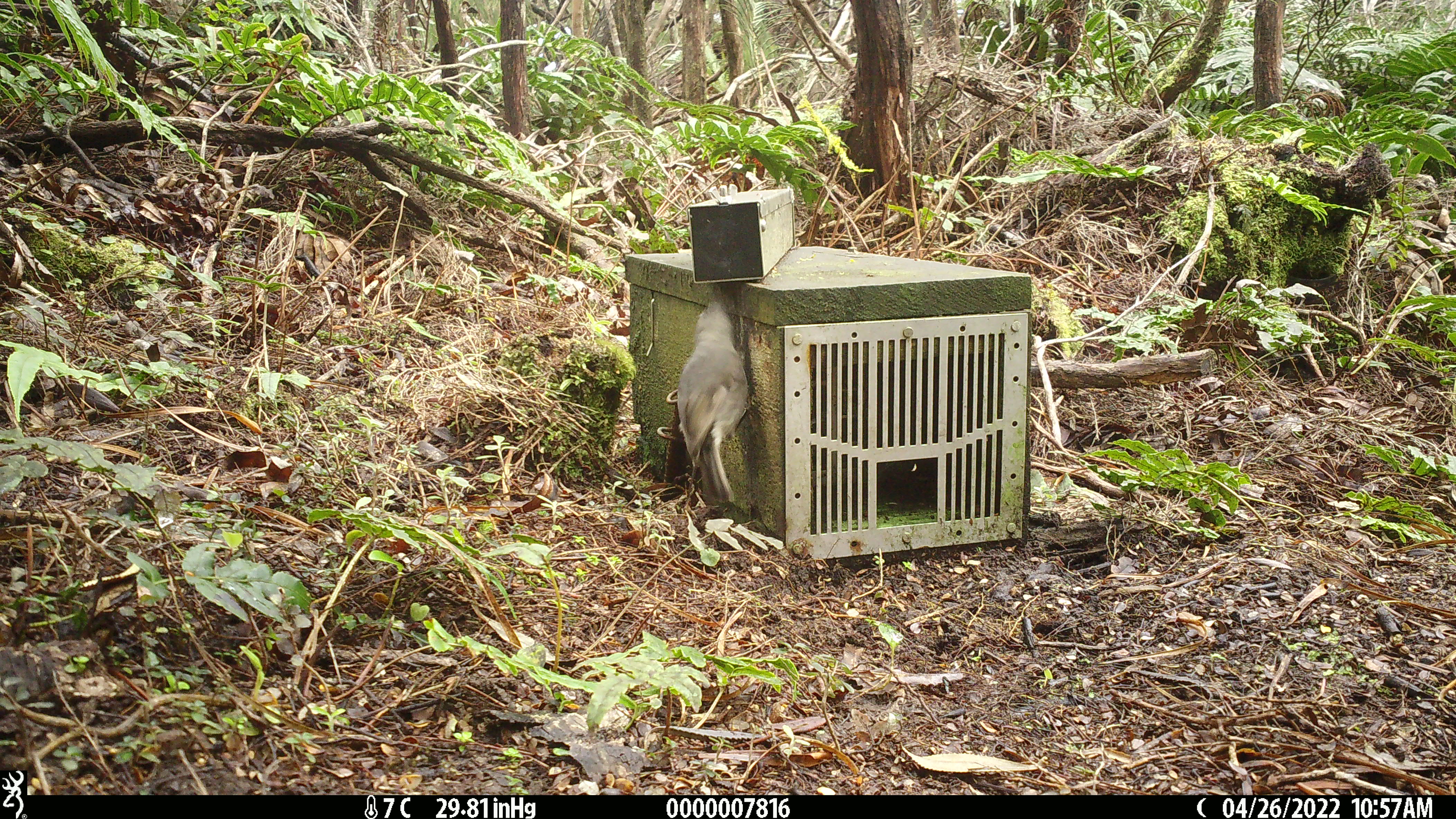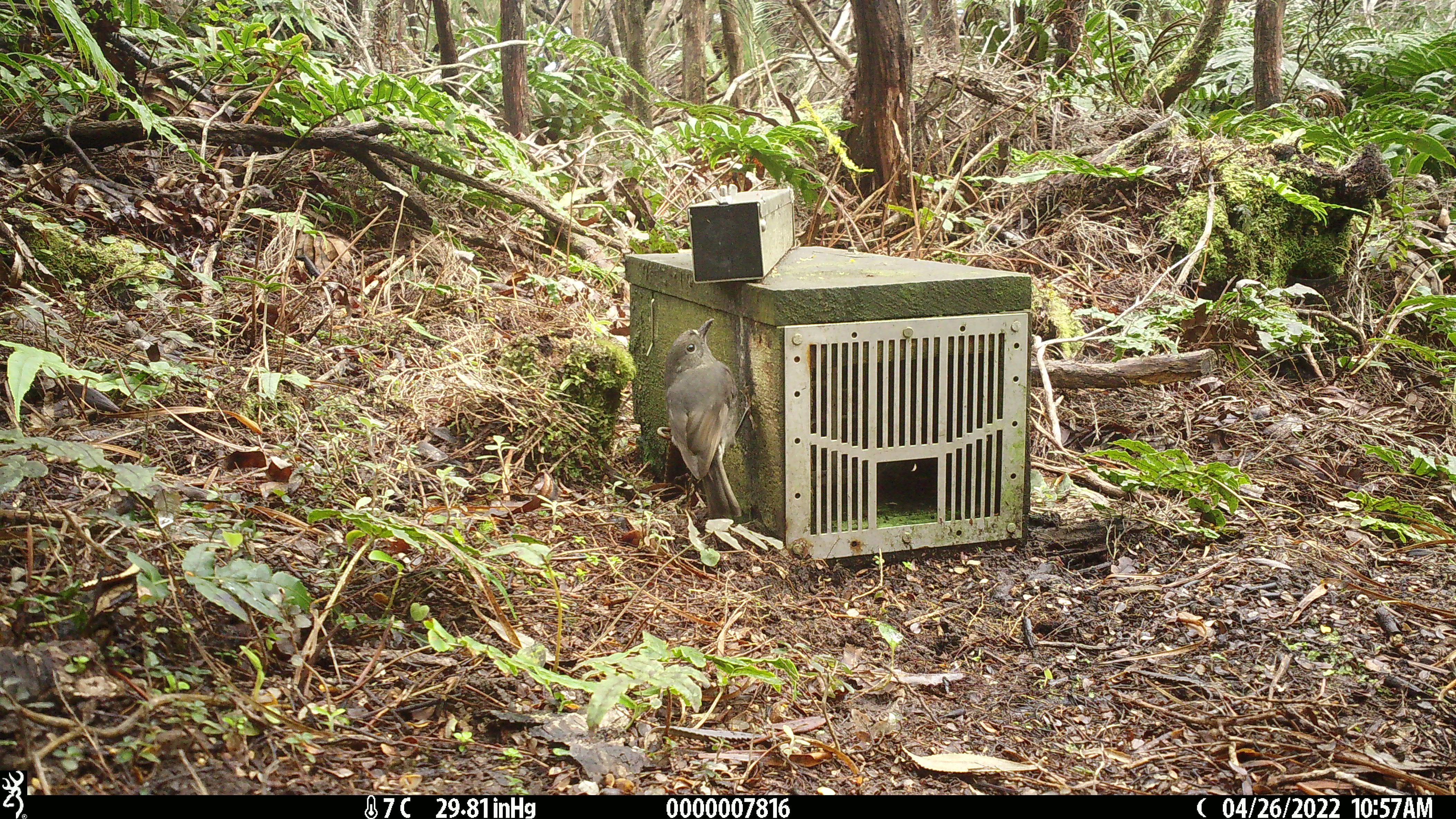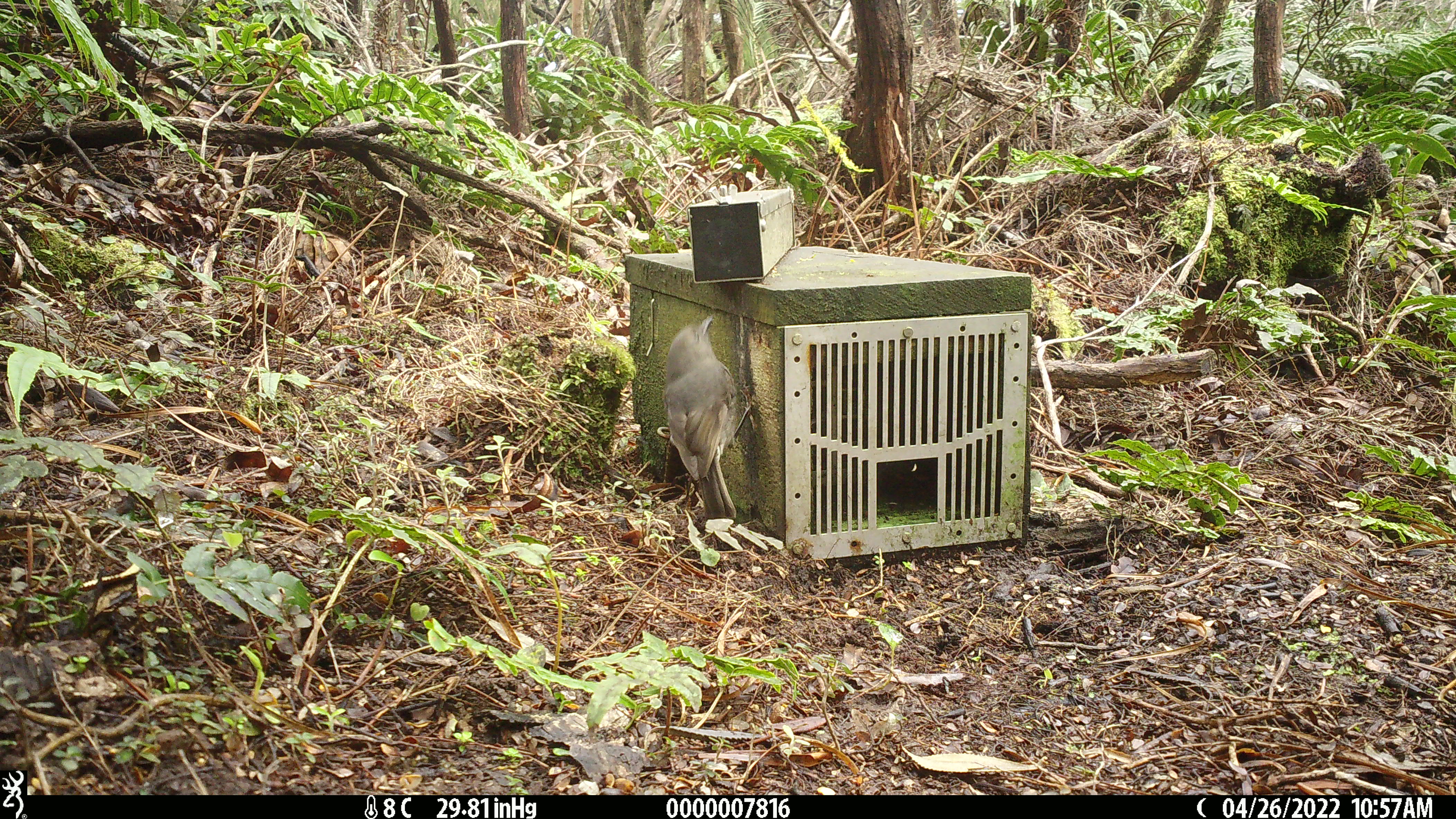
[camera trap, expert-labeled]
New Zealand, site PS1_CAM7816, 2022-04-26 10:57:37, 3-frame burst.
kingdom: Animalia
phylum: Chordata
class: Aves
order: Passeriformes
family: Petroicidae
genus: Petroica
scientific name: Petroica australis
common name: new zealand robin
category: robin